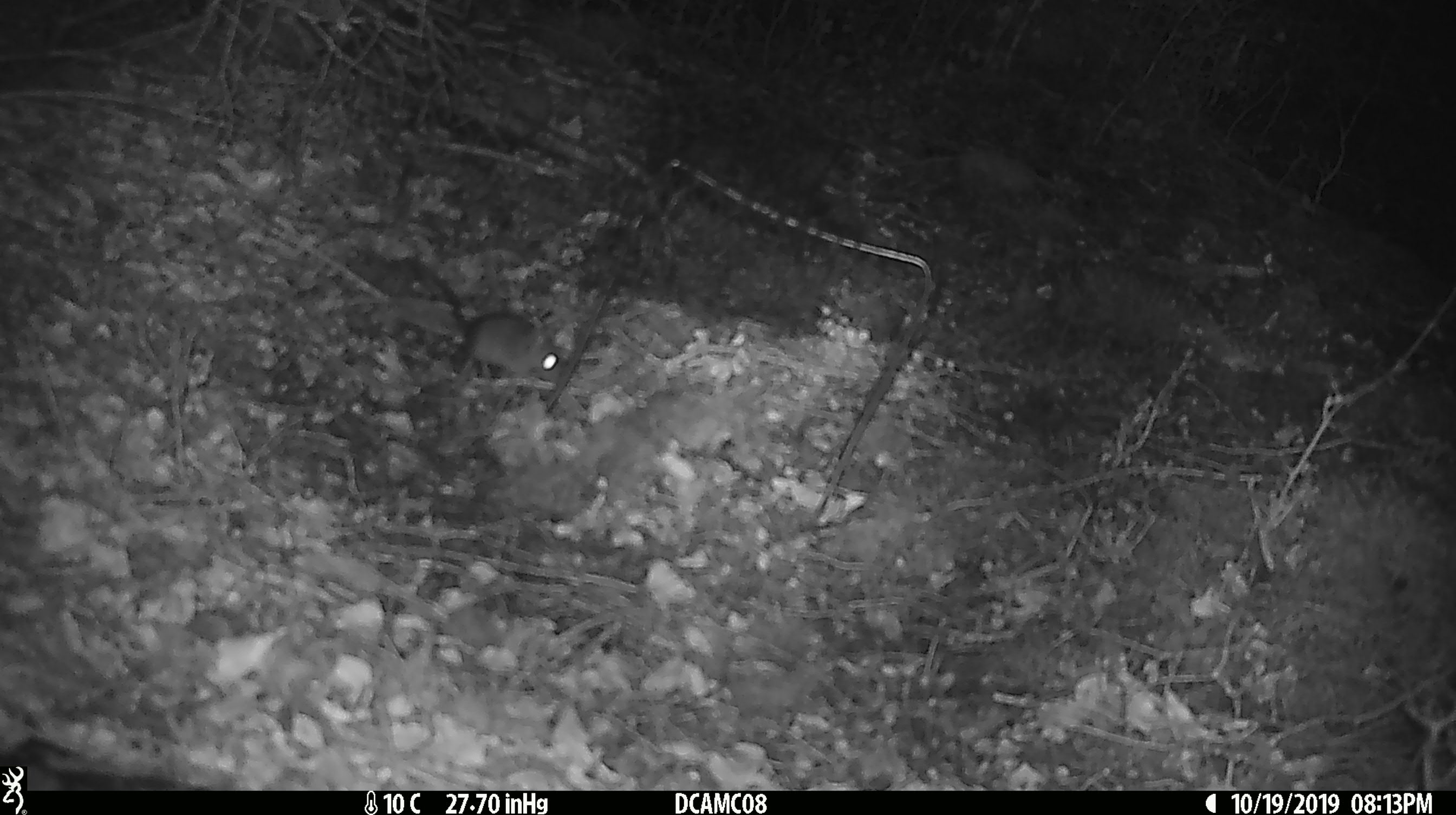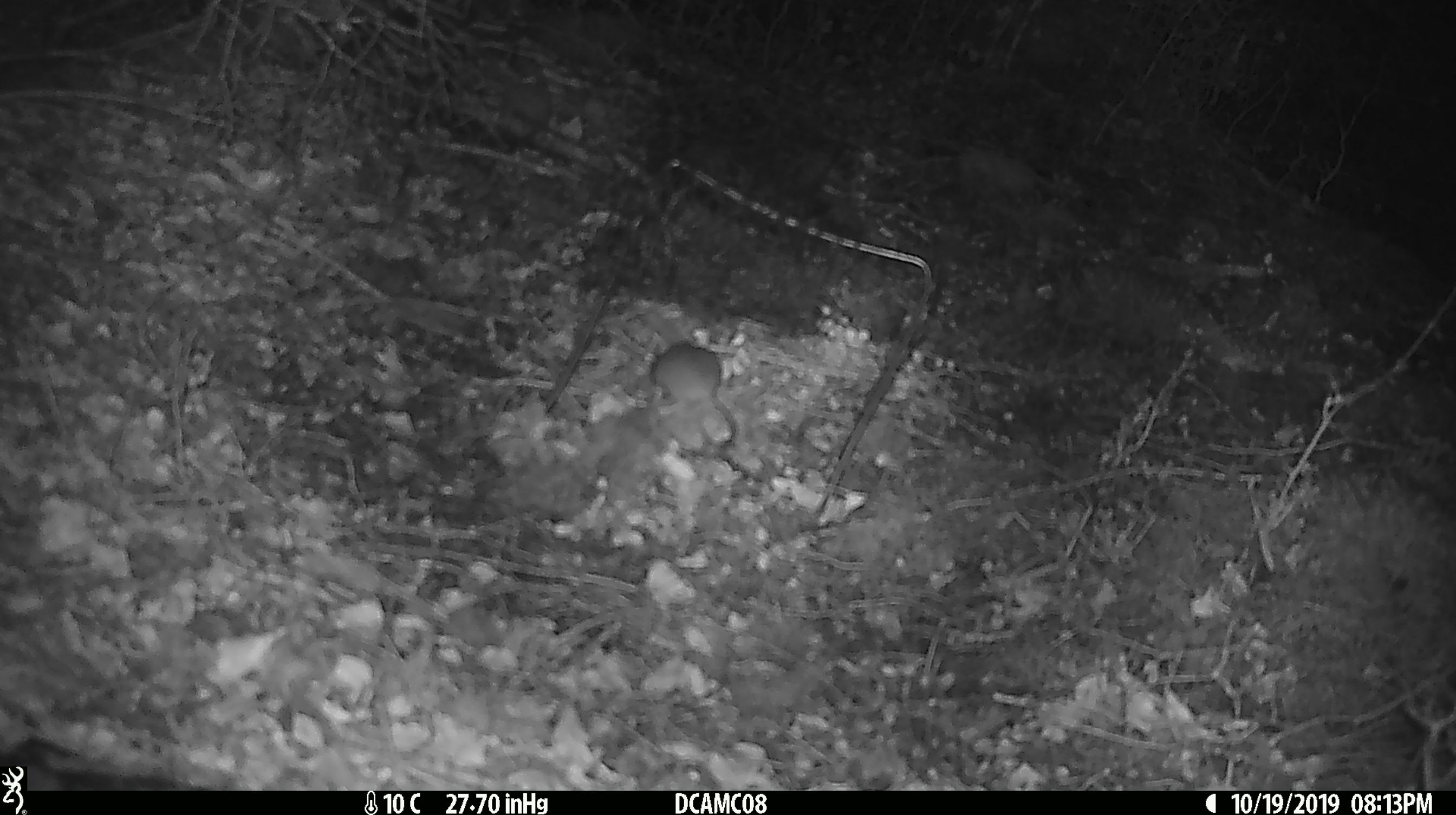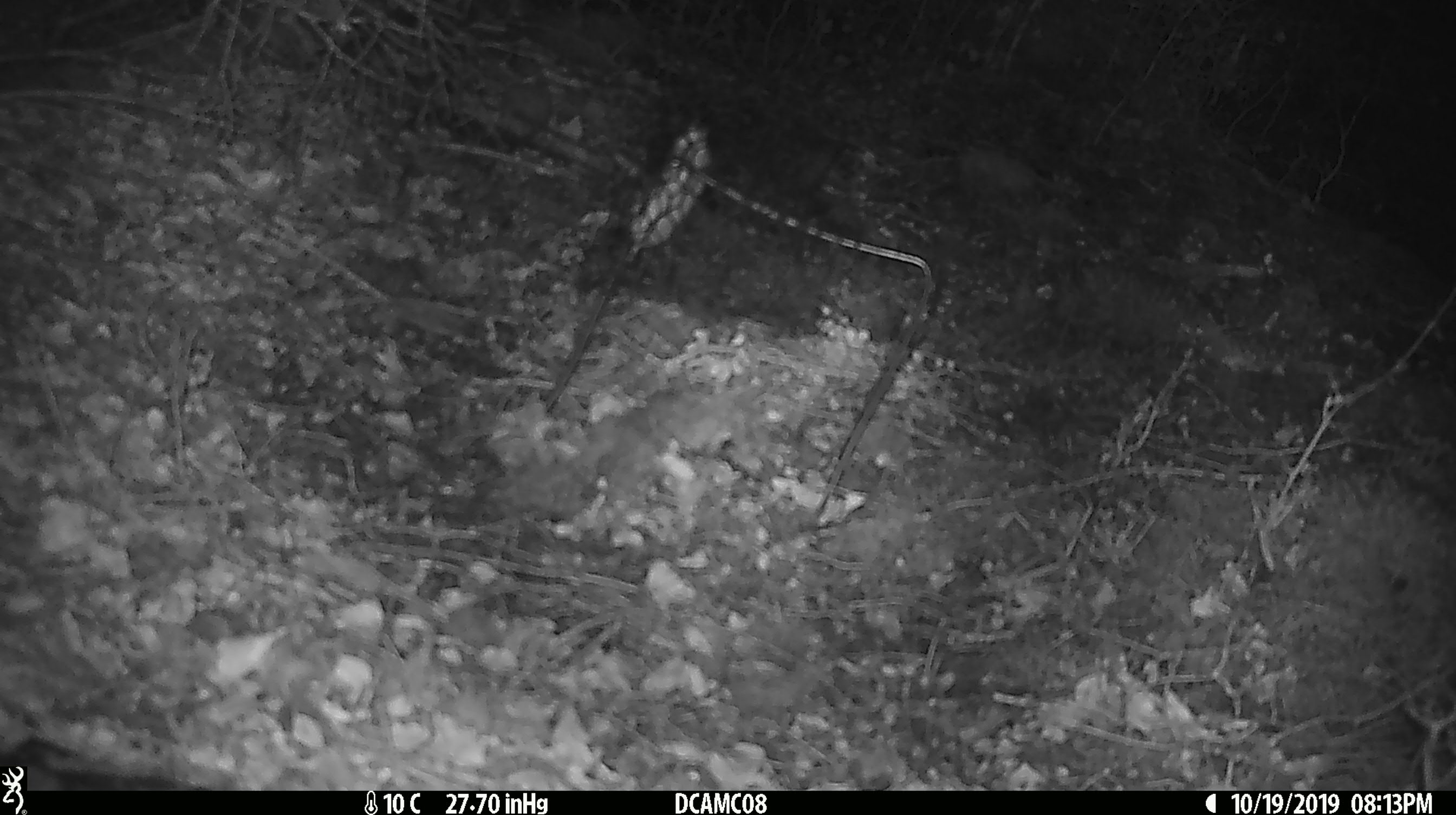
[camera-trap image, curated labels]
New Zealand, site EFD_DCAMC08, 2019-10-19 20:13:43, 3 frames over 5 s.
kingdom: Animalia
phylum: Chordata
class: Mammalia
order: Rodentia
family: Muridae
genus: Mus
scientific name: Mus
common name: mouse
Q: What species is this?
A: Mouse (Mus).